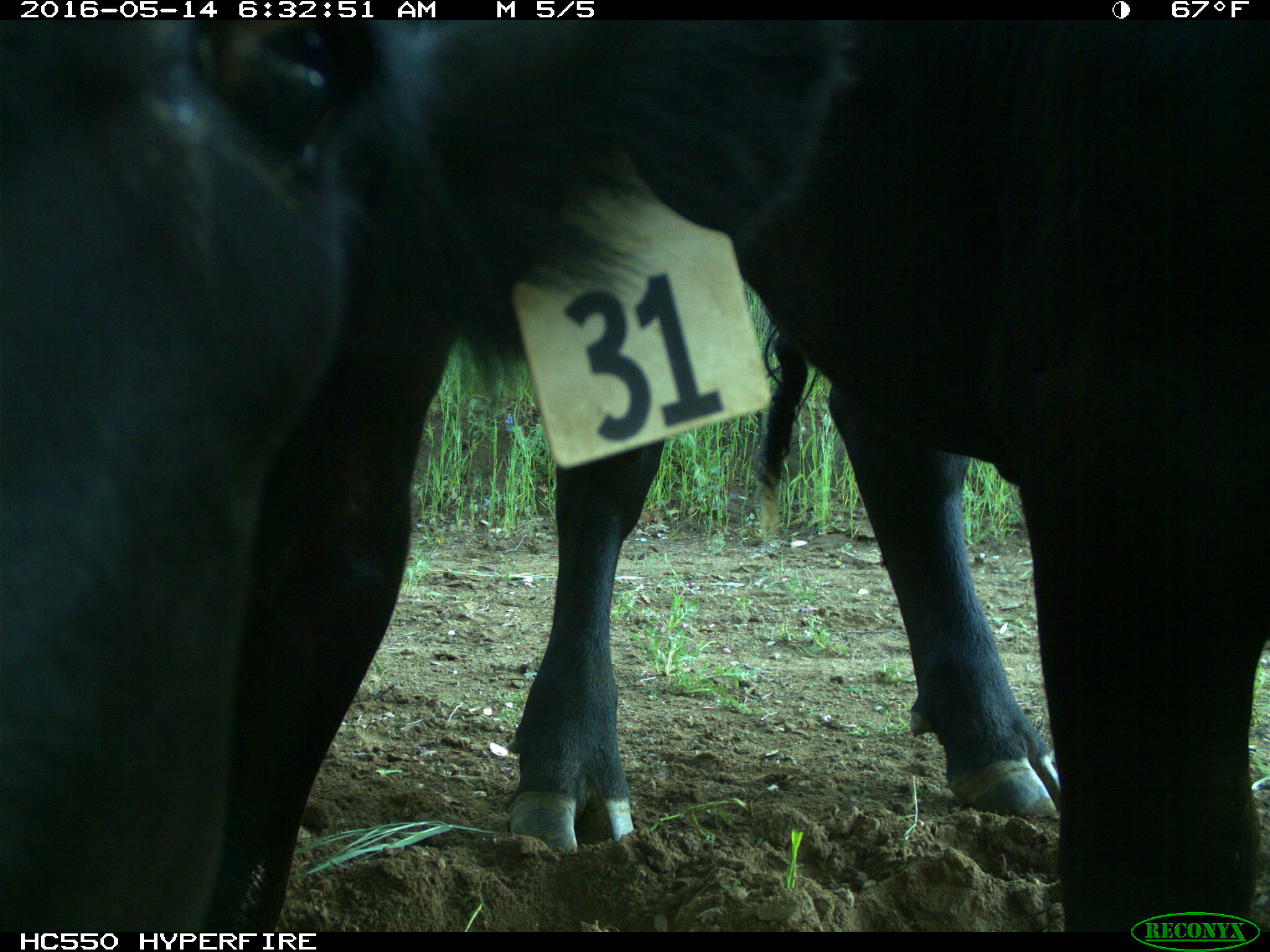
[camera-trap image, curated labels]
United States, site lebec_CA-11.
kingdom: Animalia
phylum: Chordata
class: Mammalia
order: Artiodactyla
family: Bovidae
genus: Bos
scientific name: Bos taurus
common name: domestic cow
Bos taurus (domestic cow).